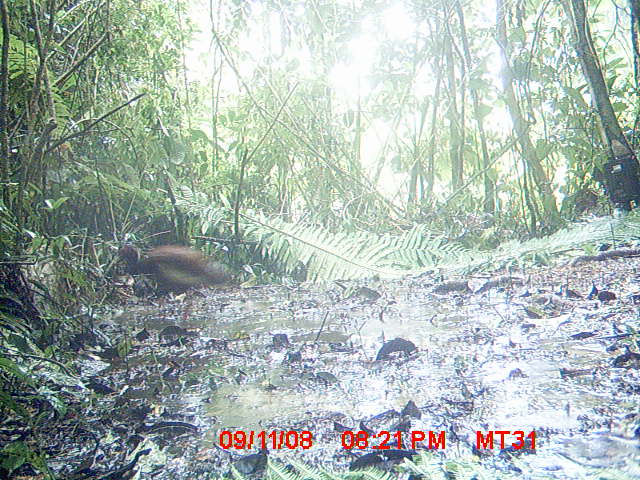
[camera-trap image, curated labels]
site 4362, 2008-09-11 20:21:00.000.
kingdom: Animalia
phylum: Chordata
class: Aves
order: Pelecaniformes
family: Threskiornithidae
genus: Lophotibis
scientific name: Lophotibis cristata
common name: madagascan ibis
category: lophotibis cristataa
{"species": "lophotibis cristataa (madagascan ibis) (Lophotibis cristata)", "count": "1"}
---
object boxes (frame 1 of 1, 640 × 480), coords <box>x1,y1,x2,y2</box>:
lophotibis cristataa: <box>109,244,236,329</box>